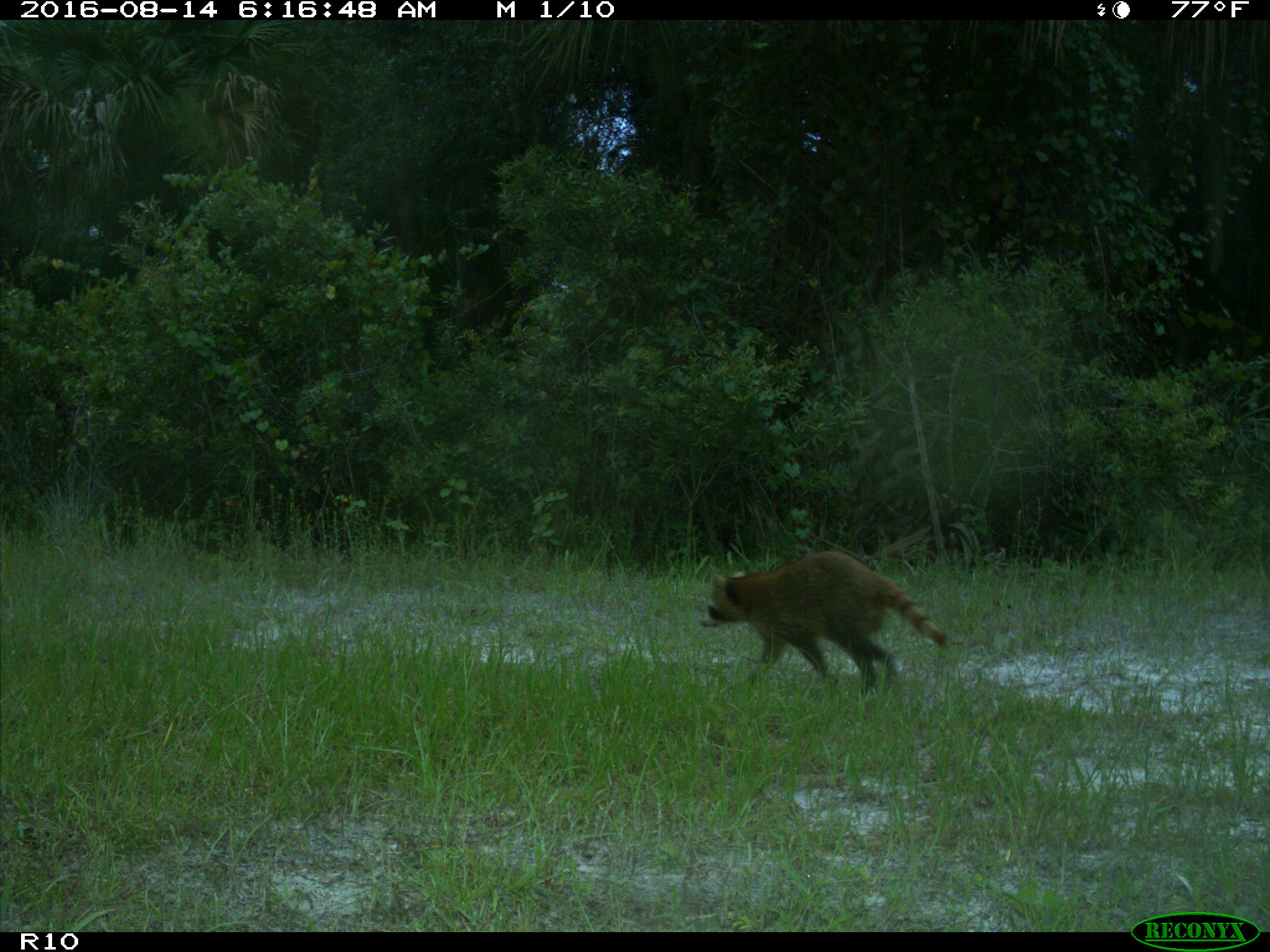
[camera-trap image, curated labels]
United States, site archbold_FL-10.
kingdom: Animalia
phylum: Chordata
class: Mammalia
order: Carnivora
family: Procyonidae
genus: Procyon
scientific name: Procyon lotor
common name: common raccoon